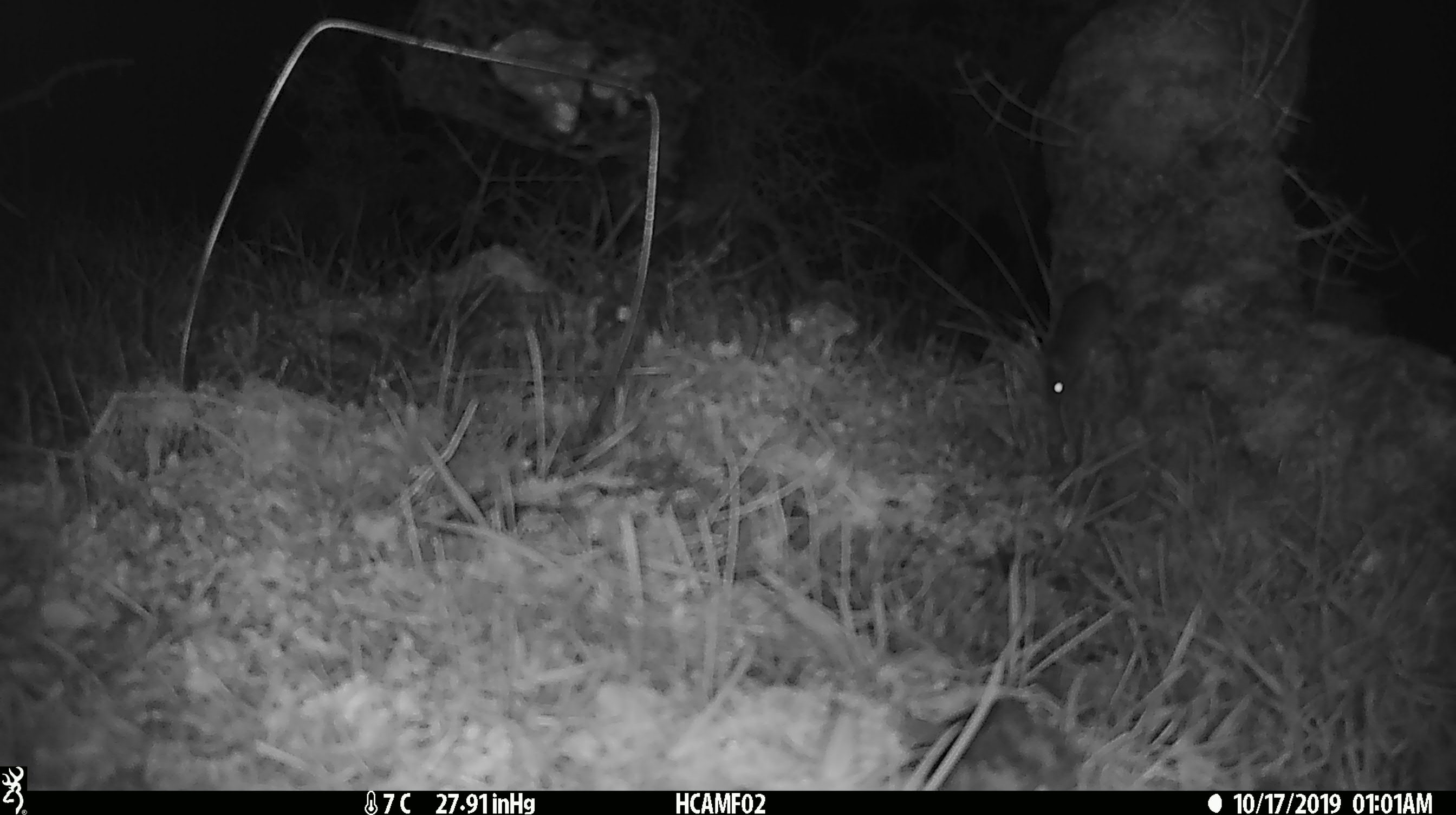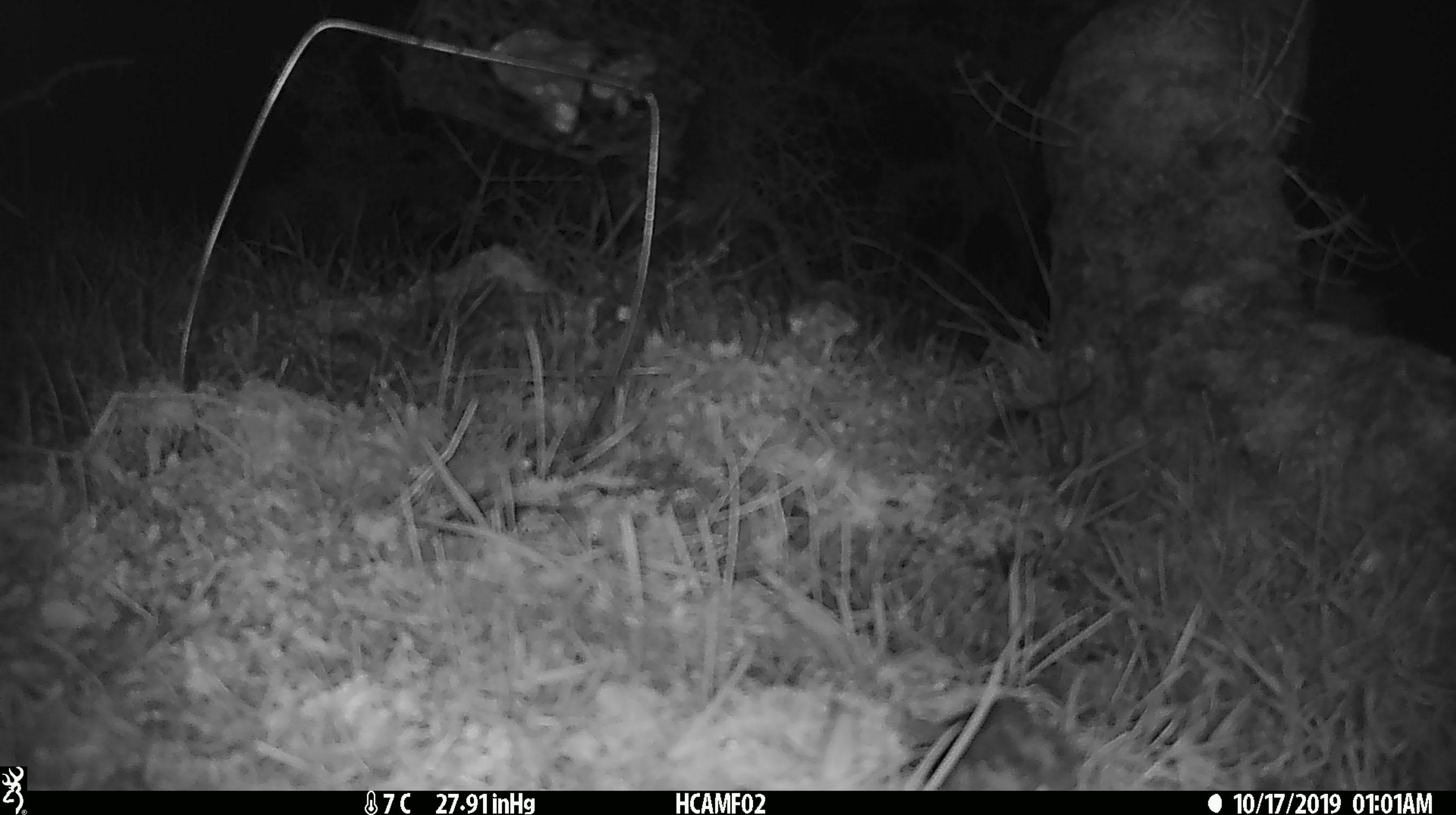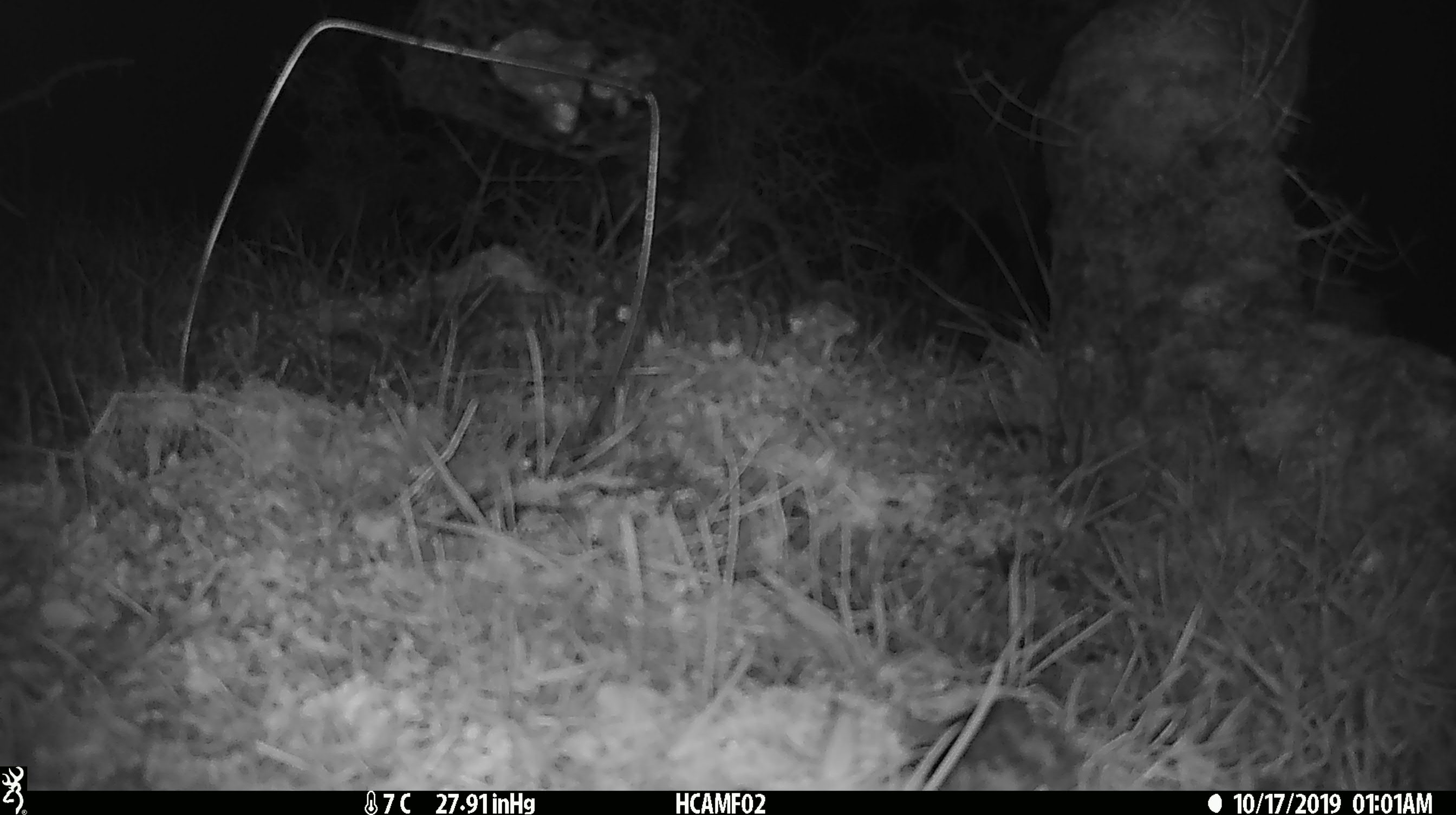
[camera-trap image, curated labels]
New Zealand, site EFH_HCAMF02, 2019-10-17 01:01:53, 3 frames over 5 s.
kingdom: Animalia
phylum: Chordata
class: Mammalia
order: Rodentia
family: Muridae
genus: Mus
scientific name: Mus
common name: mouse